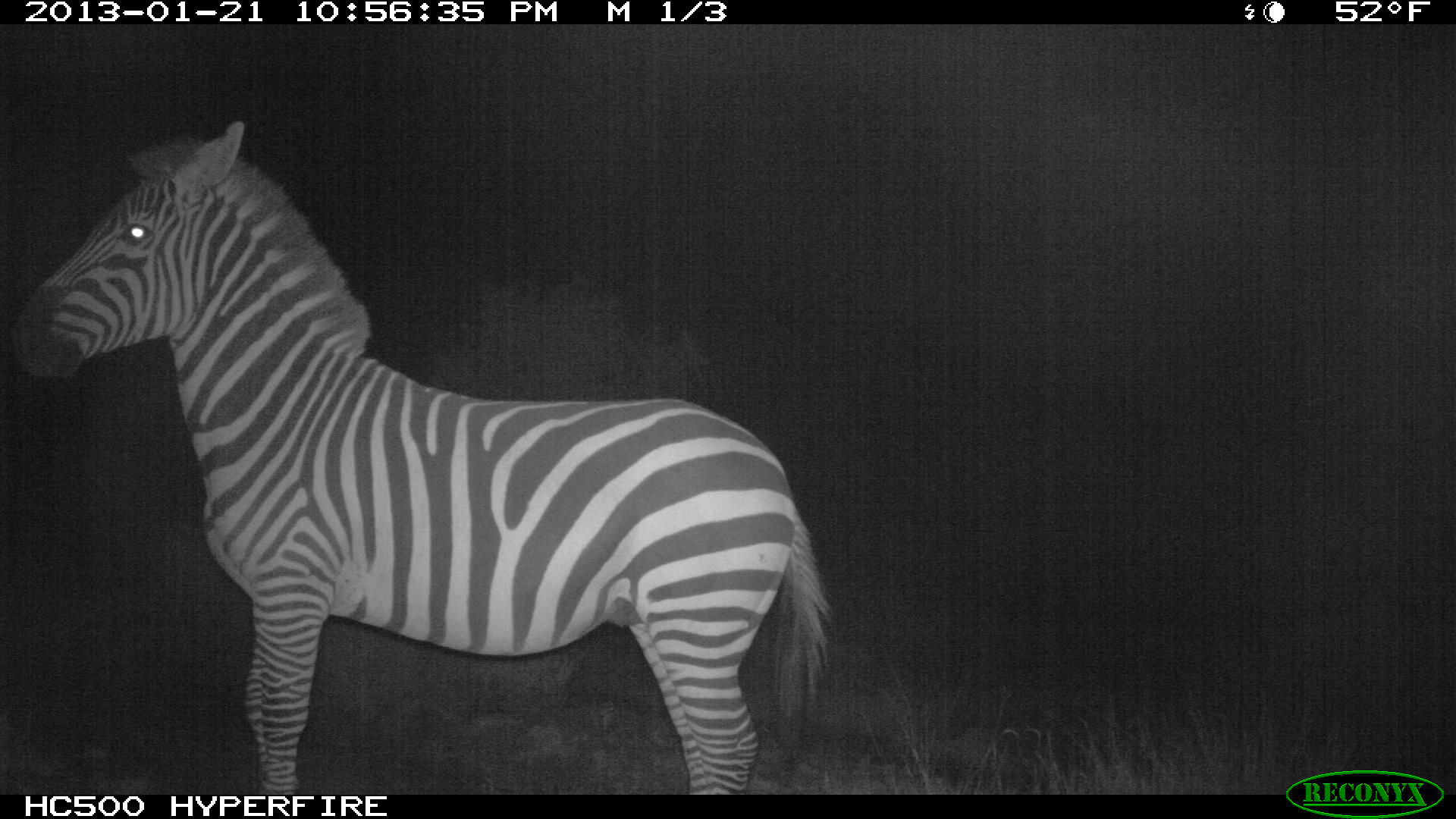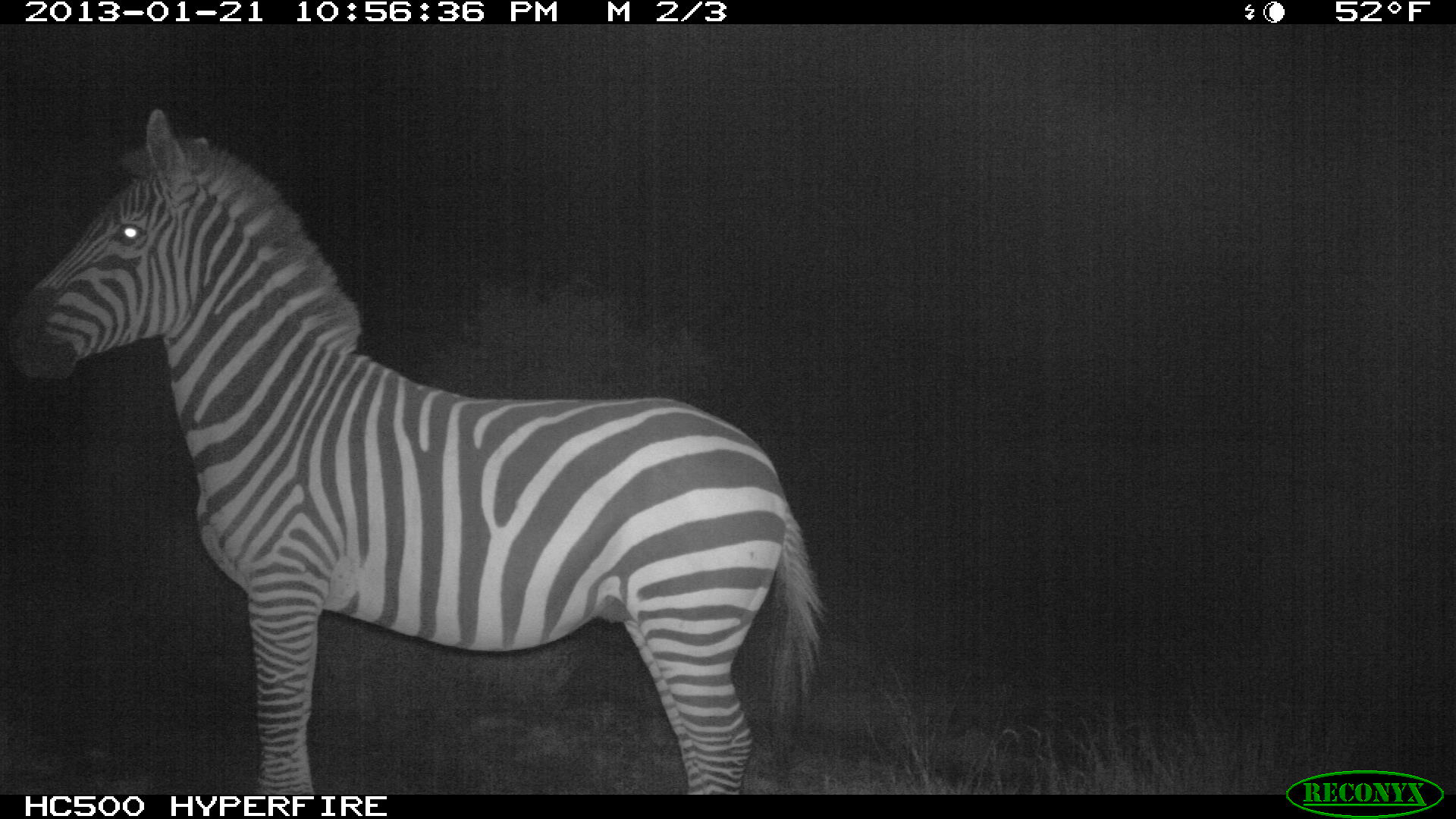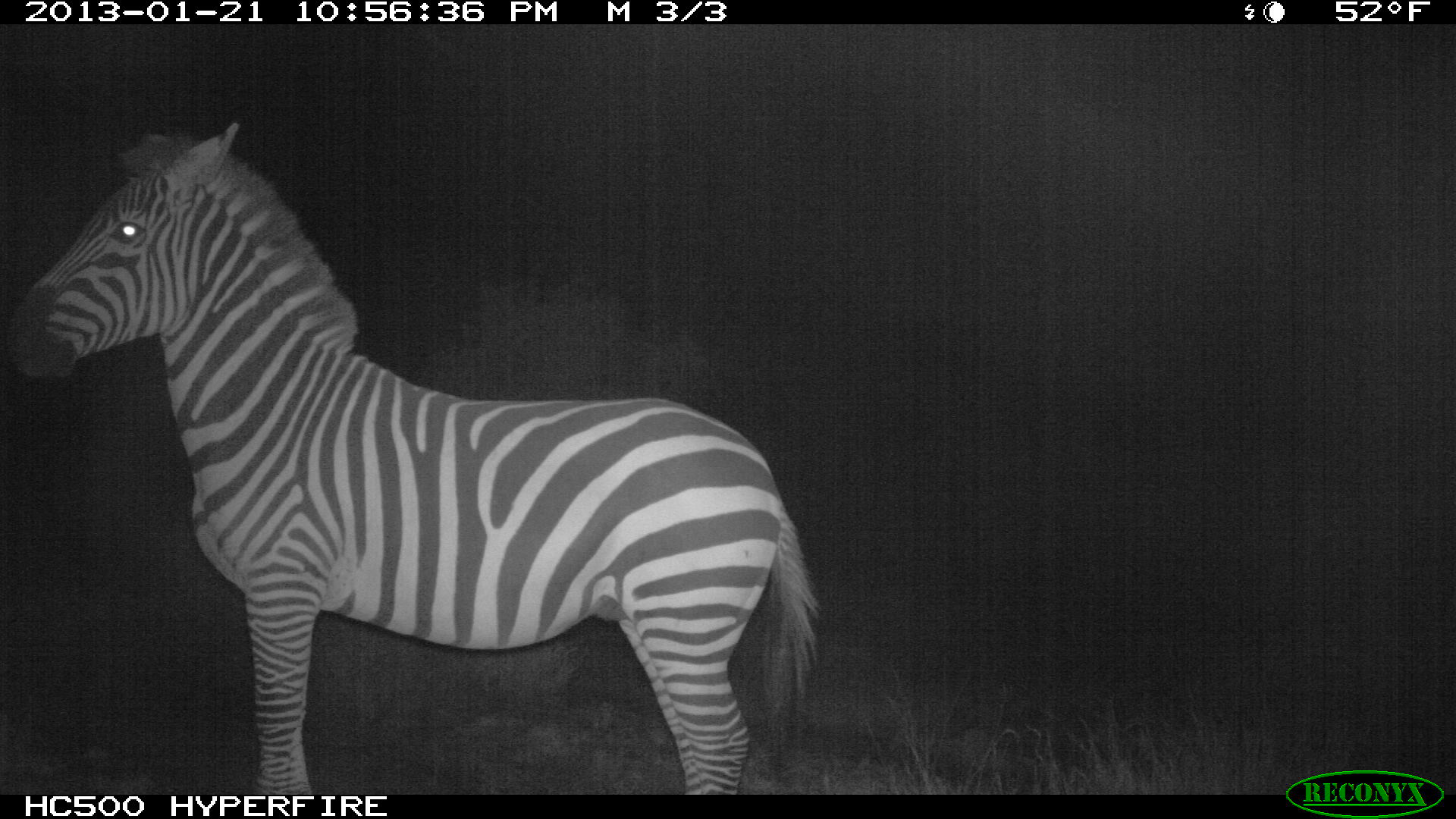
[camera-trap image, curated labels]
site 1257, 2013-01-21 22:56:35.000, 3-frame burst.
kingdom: Animalia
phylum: Chordata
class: Mammalia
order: Perissodactyla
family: Equidae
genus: Equus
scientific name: Equus quagga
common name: plains zebra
Equus quagga (plains zebra), count 1.